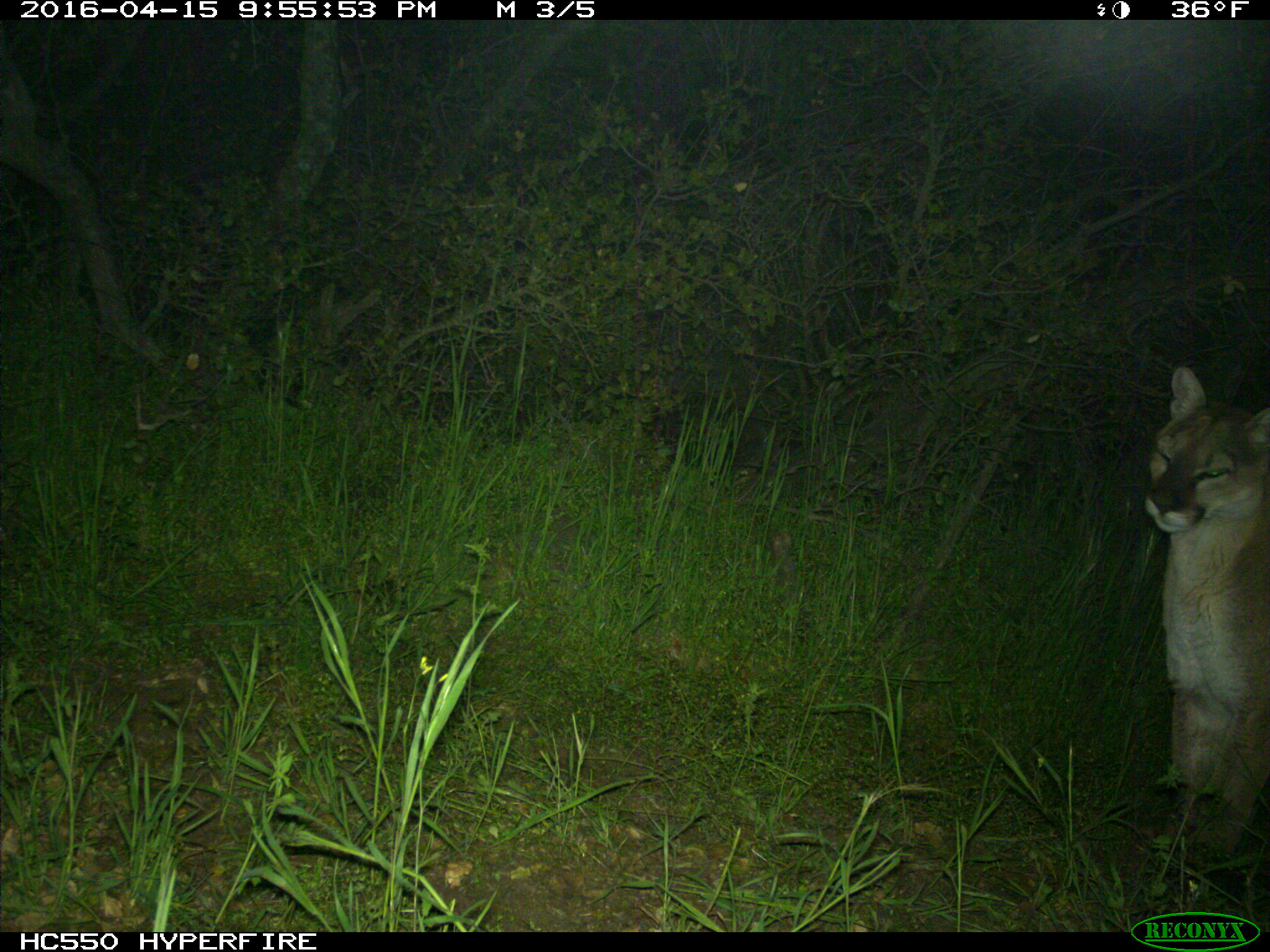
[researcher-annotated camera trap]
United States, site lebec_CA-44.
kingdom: Animalia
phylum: Chordata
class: Mammalia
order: Carnivora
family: Felidae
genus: Puma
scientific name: Puma concolor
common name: mountain lion